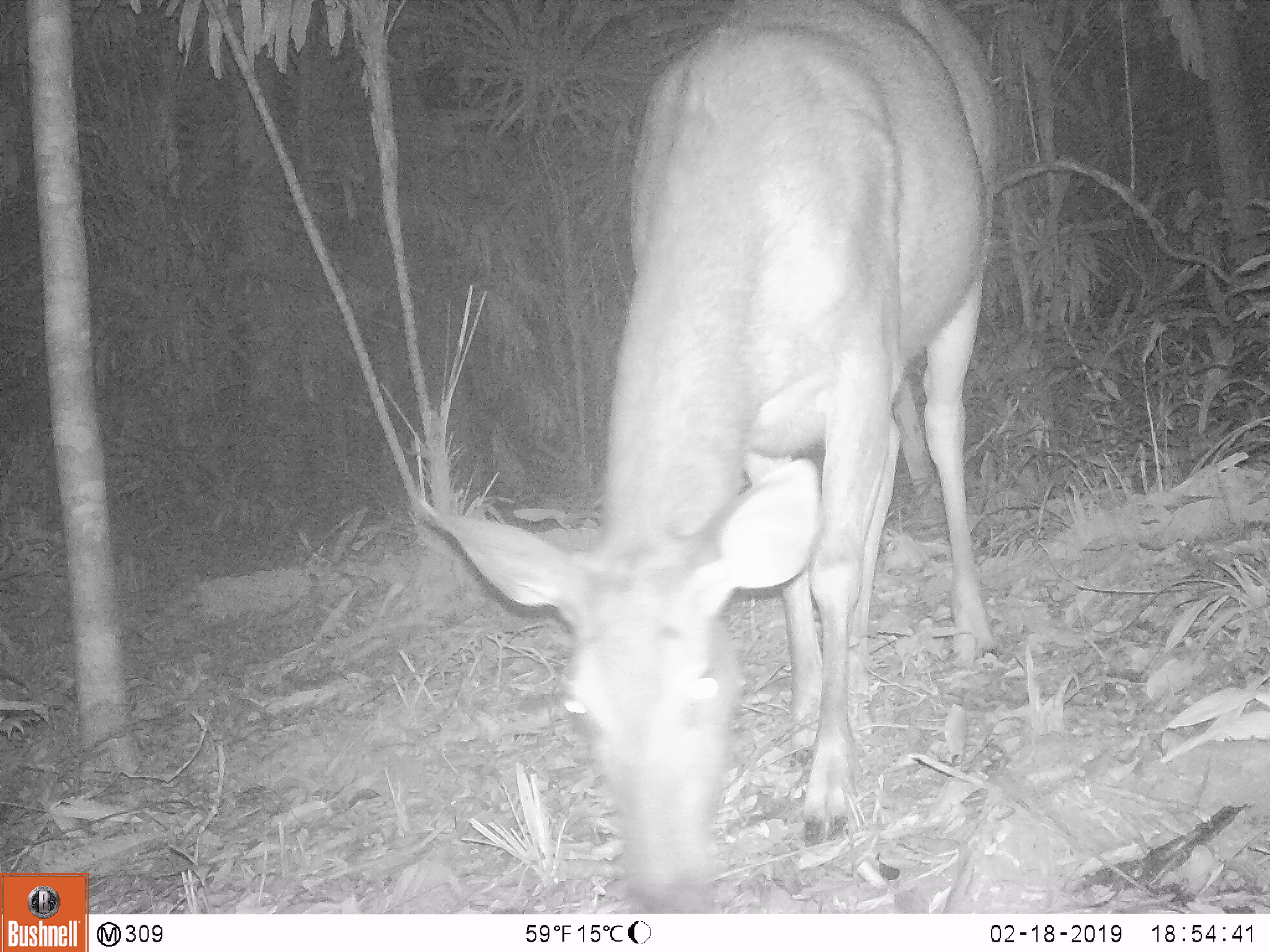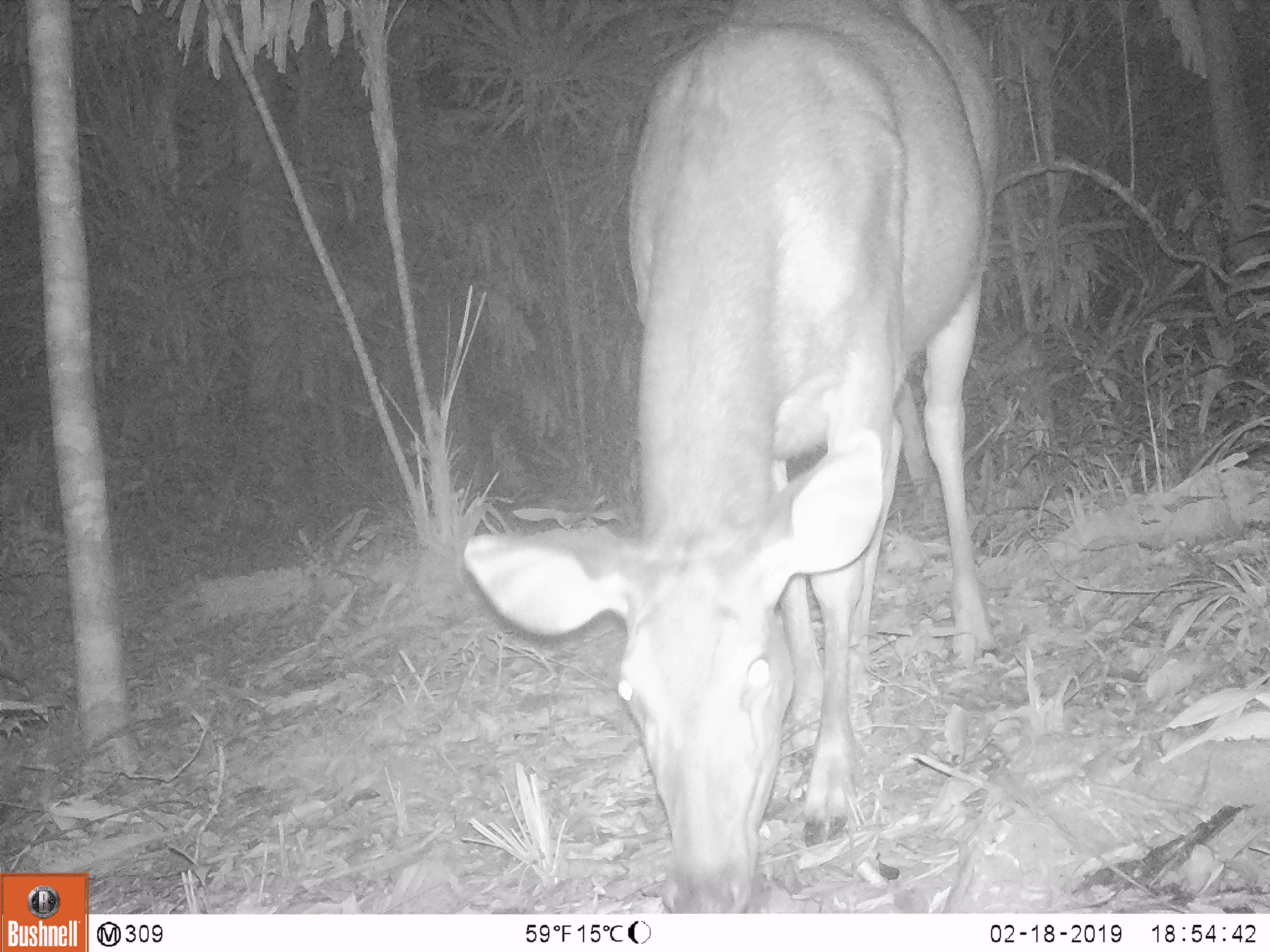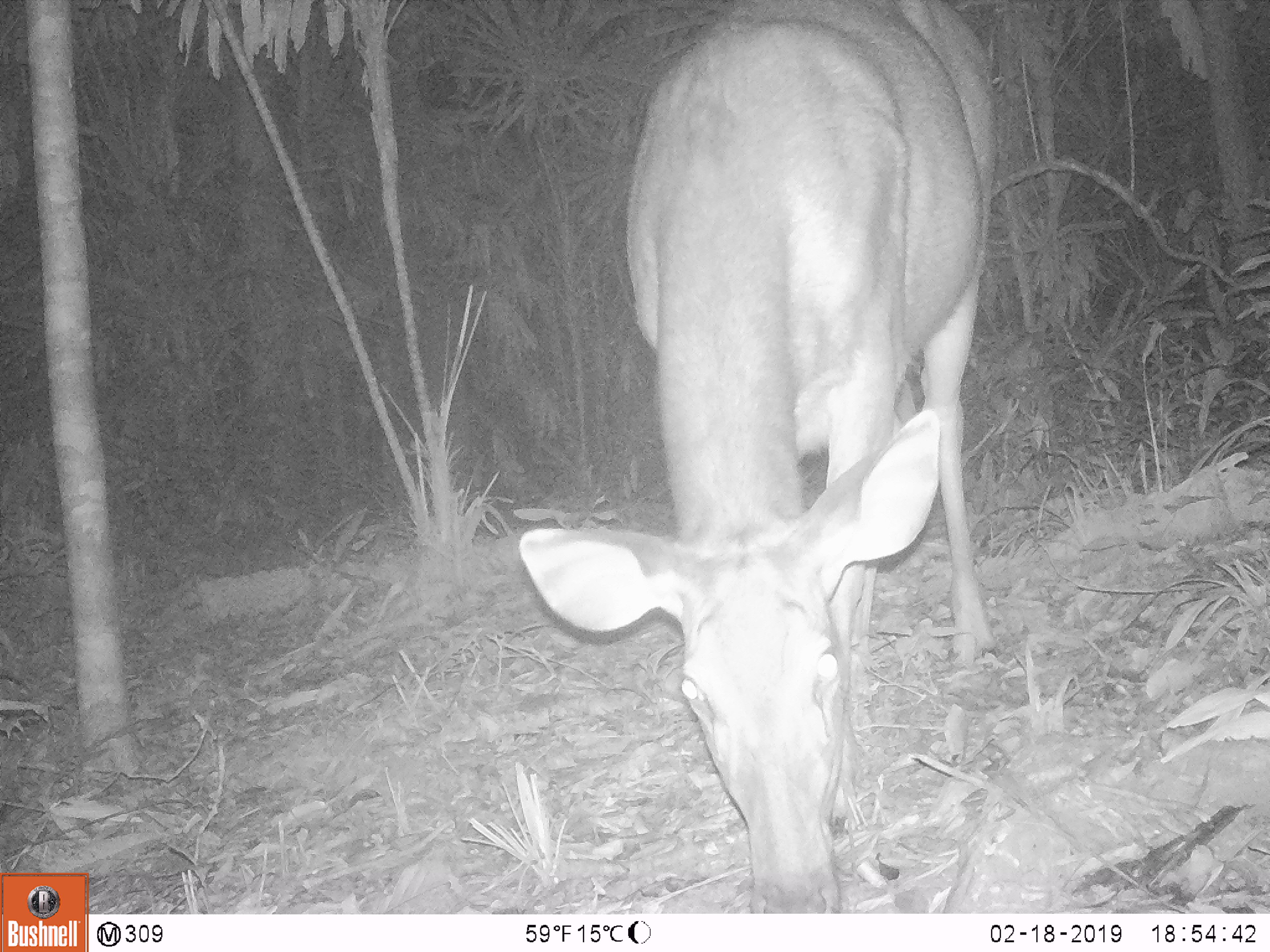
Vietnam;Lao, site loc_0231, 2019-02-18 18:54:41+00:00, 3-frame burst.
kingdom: Animalia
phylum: Chordata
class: Mammalia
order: Artiodactyla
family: Cervidae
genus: Rusa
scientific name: Rusa unicolor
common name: sambar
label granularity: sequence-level